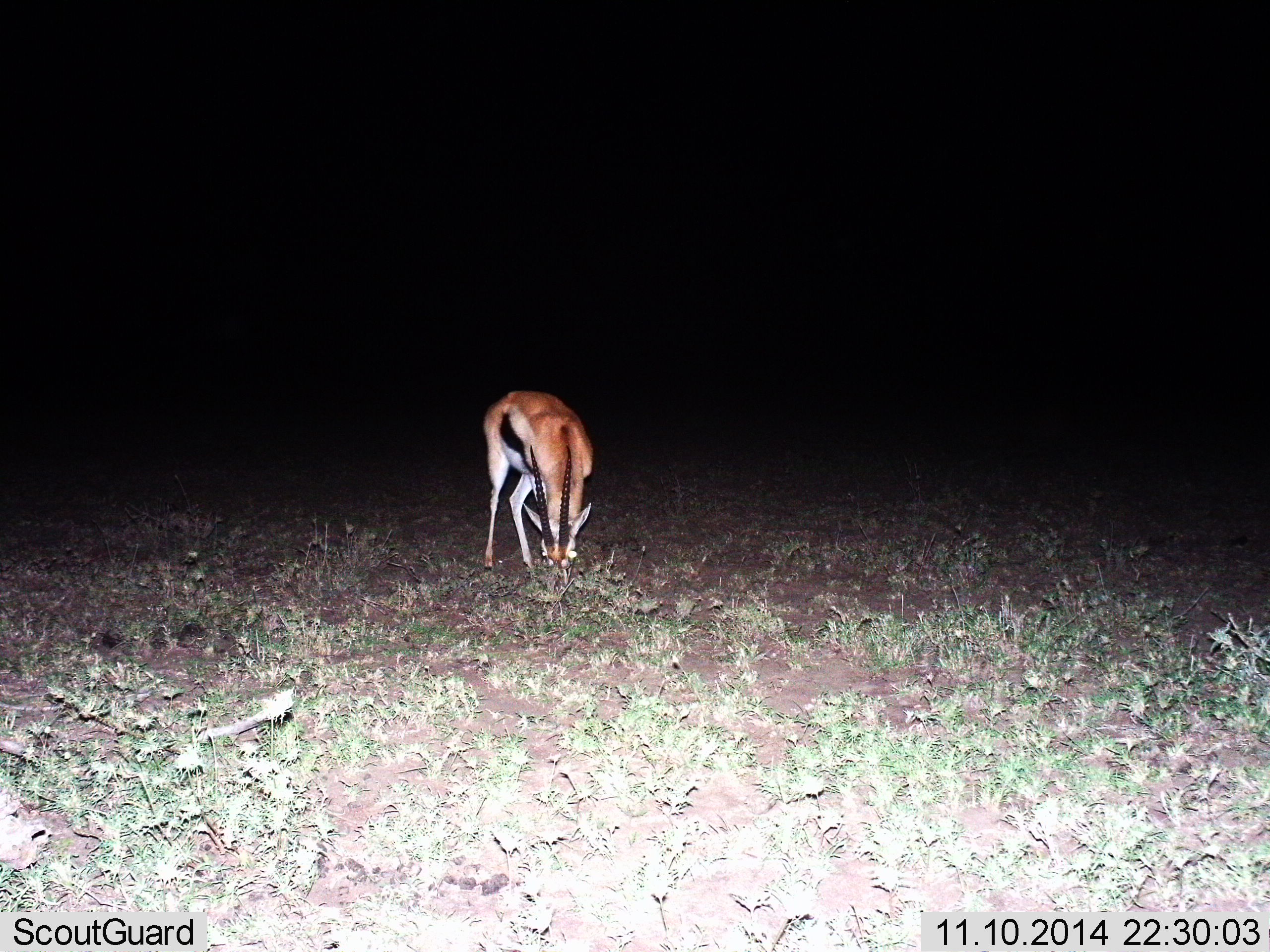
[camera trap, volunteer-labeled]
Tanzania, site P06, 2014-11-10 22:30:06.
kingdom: Animalia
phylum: Chordata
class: Mammalia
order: Artiodactyla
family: Bovidae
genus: Eudorcas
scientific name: Eudorcas thomsonii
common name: thomson's gazelle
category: gazellethomsons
Gazellethomsons (thomson's gazelle) (Eudorcas thomsonii), count 1. Behavior (volunteer vote fractions): standing 30%, resting 0%, moving 0%, interacting 0%. Young present (vote fraction): 0%. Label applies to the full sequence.